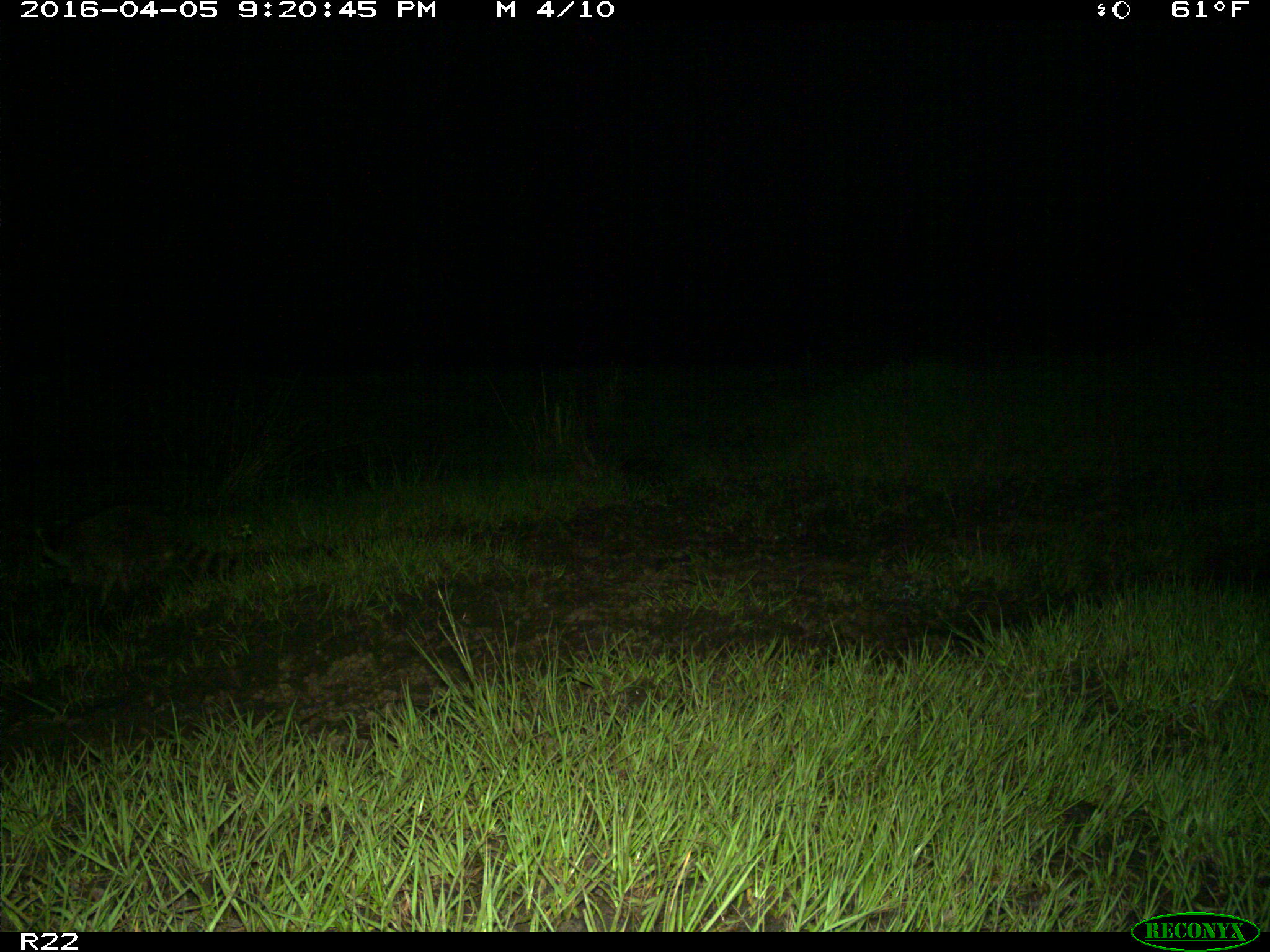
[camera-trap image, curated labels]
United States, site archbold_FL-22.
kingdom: Animalia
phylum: Chordata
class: Mammalia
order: Carnivora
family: Procyonidae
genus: Procyon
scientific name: Procyon lotor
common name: common raccoon